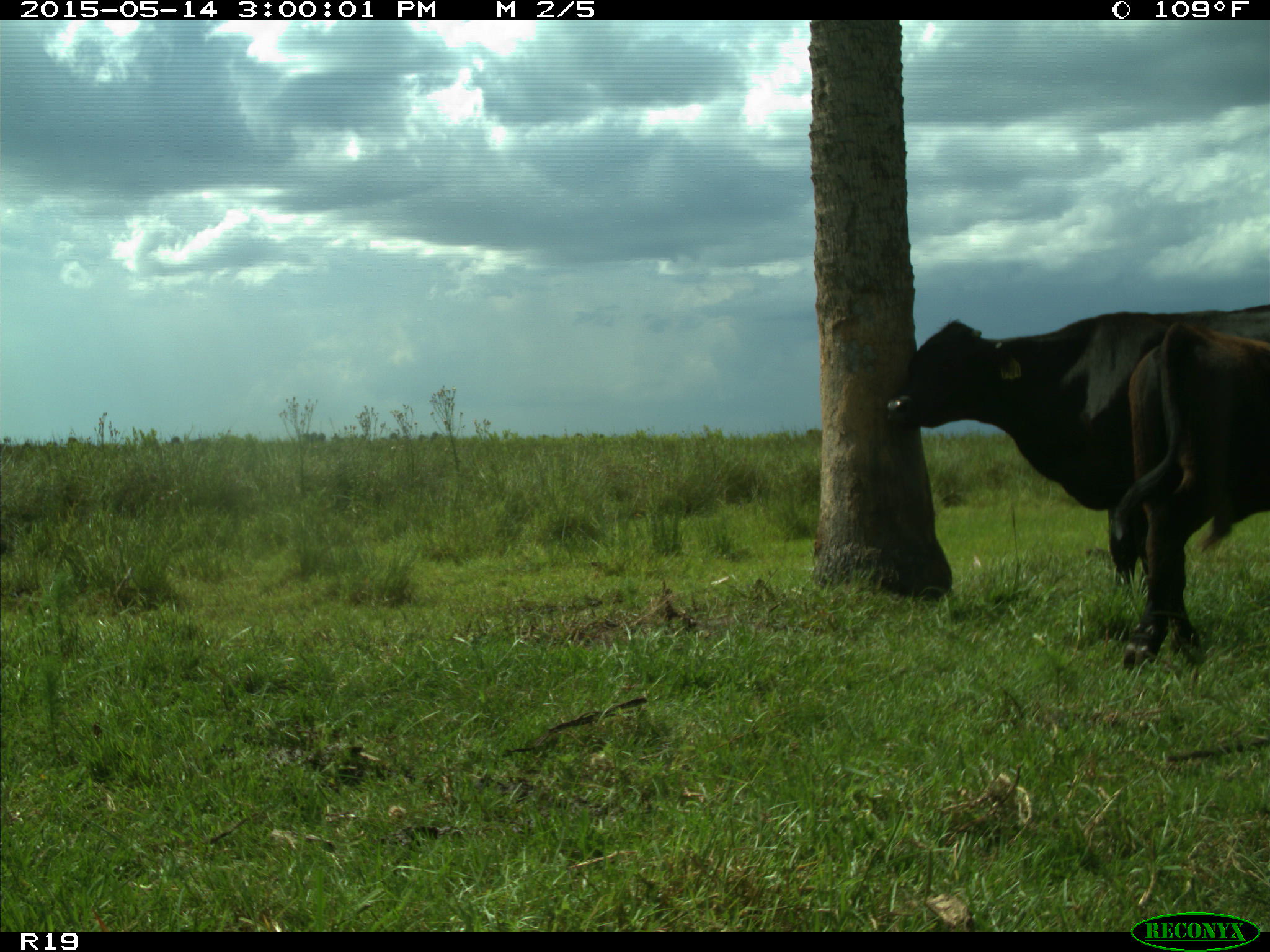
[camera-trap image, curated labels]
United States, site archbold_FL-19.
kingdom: Animalia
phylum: Chordata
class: Mammalia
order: Artiodactyla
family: Bovidae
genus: Bos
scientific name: Bos taurus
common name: domestic cow